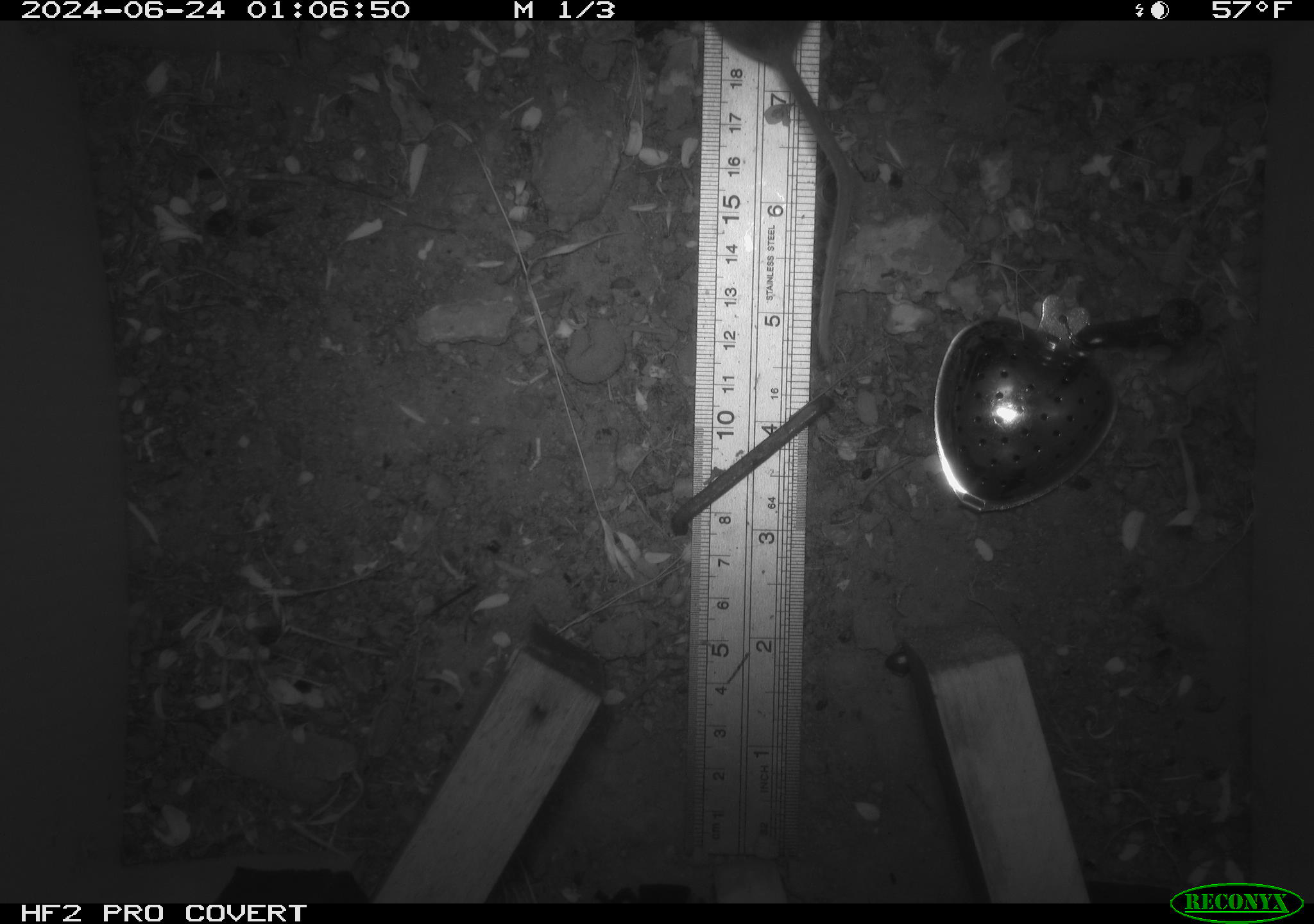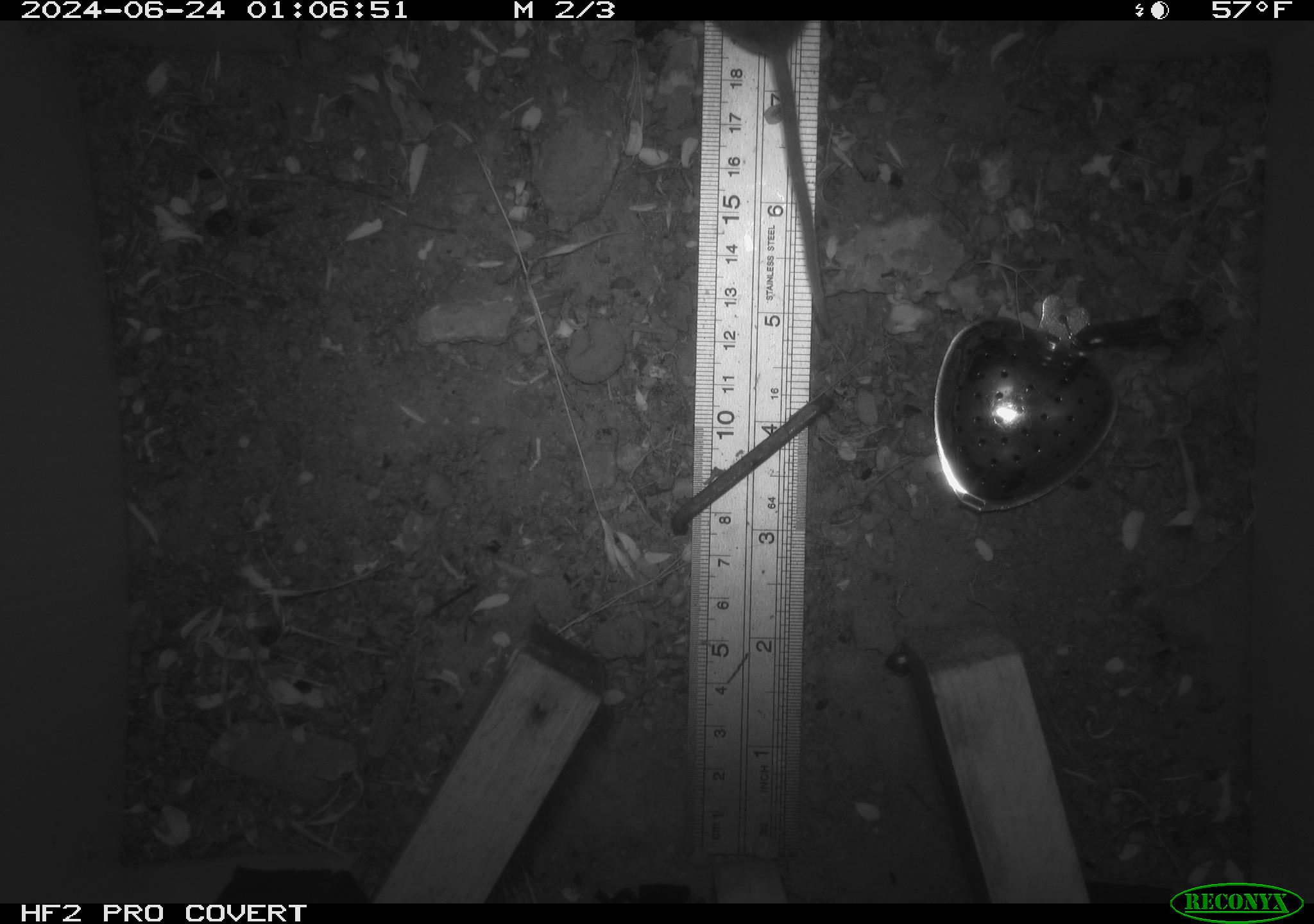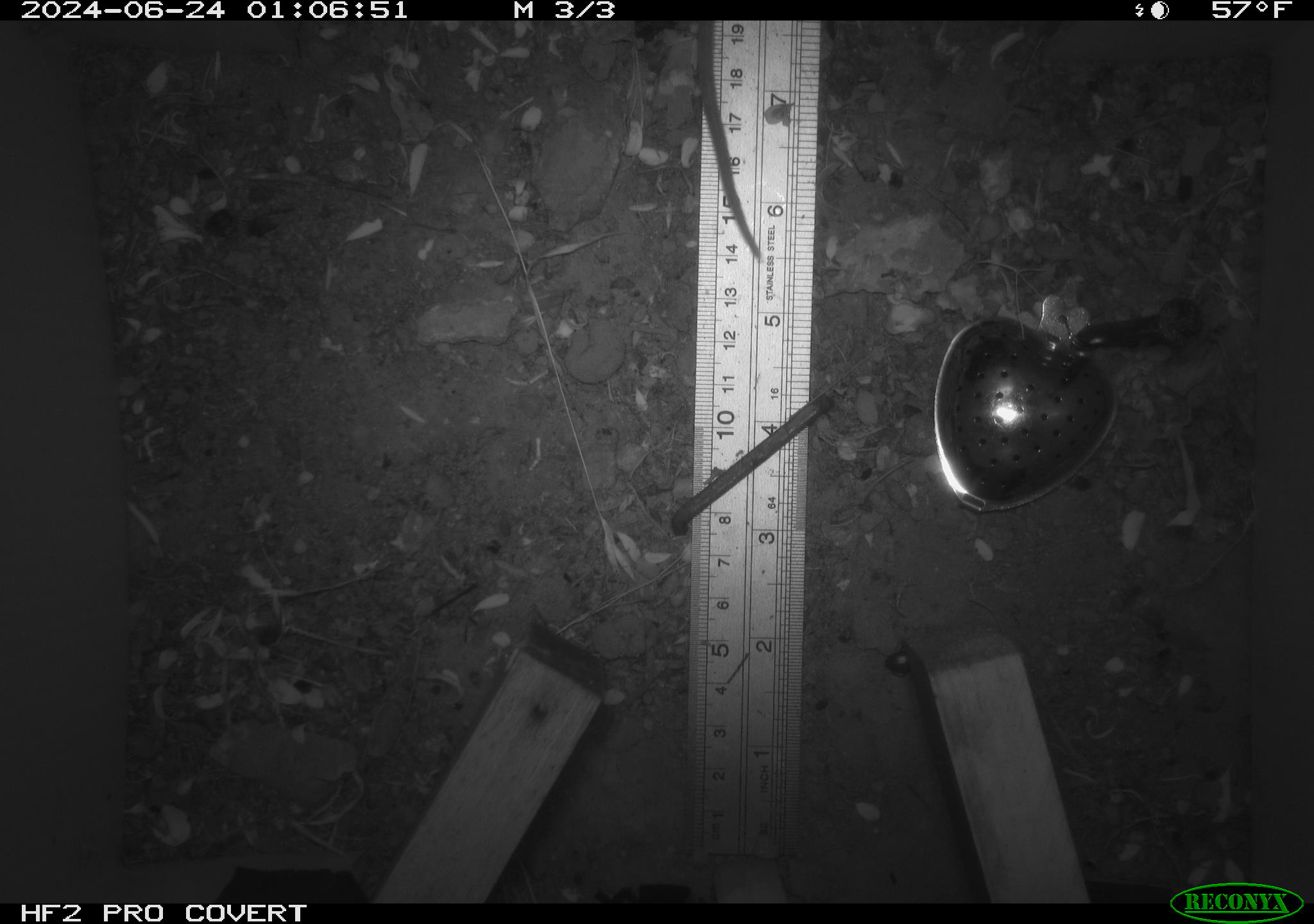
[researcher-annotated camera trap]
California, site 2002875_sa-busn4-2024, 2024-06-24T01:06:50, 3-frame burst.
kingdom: Animalia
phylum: Chordata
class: Mammalia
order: Rodentia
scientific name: Rodentia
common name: rodent